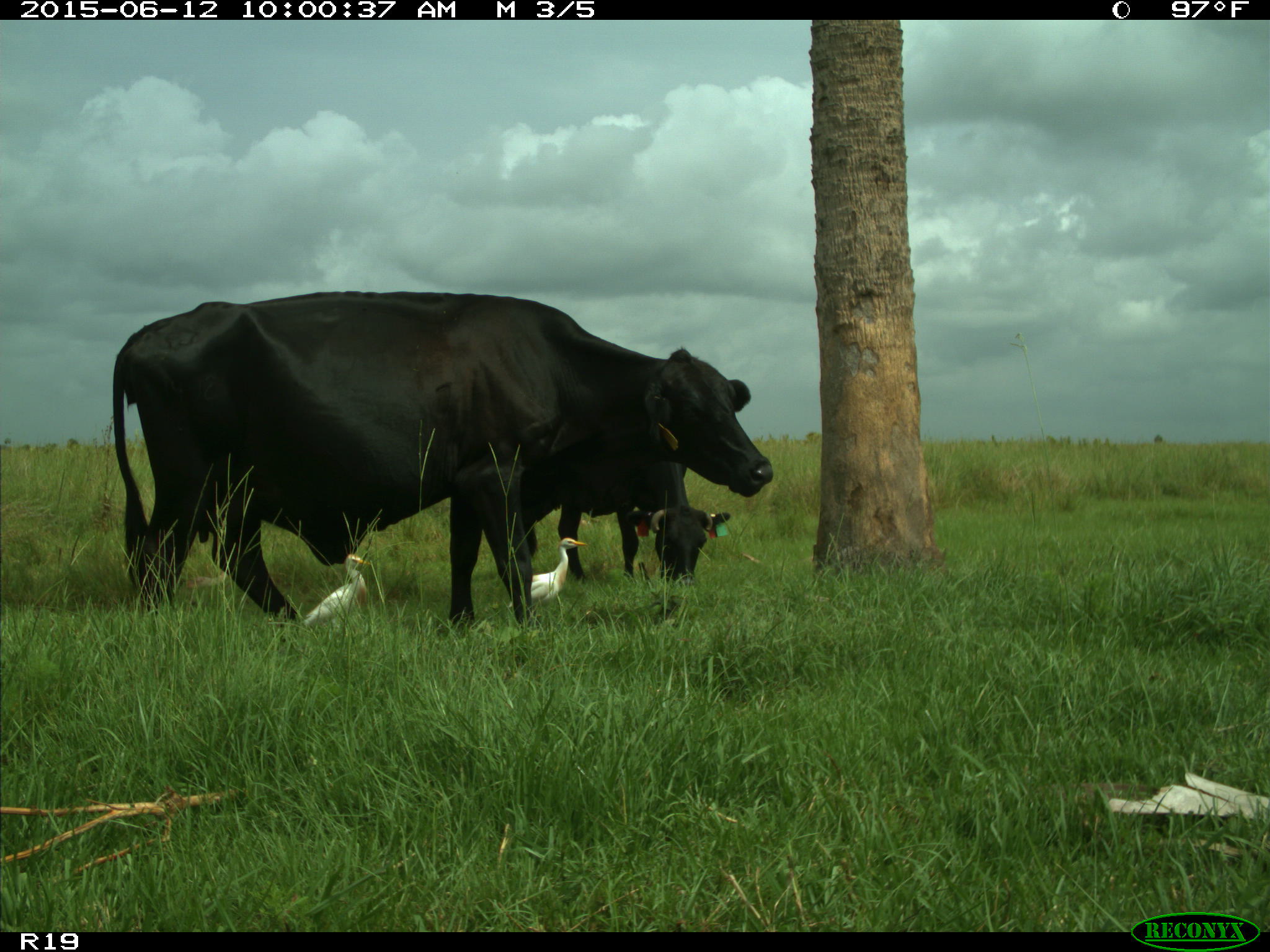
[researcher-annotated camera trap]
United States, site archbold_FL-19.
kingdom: Animalia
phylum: Chordata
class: Mammalia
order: Artiodactyla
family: Bovidae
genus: Bos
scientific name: Bos taurus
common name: domestic cow